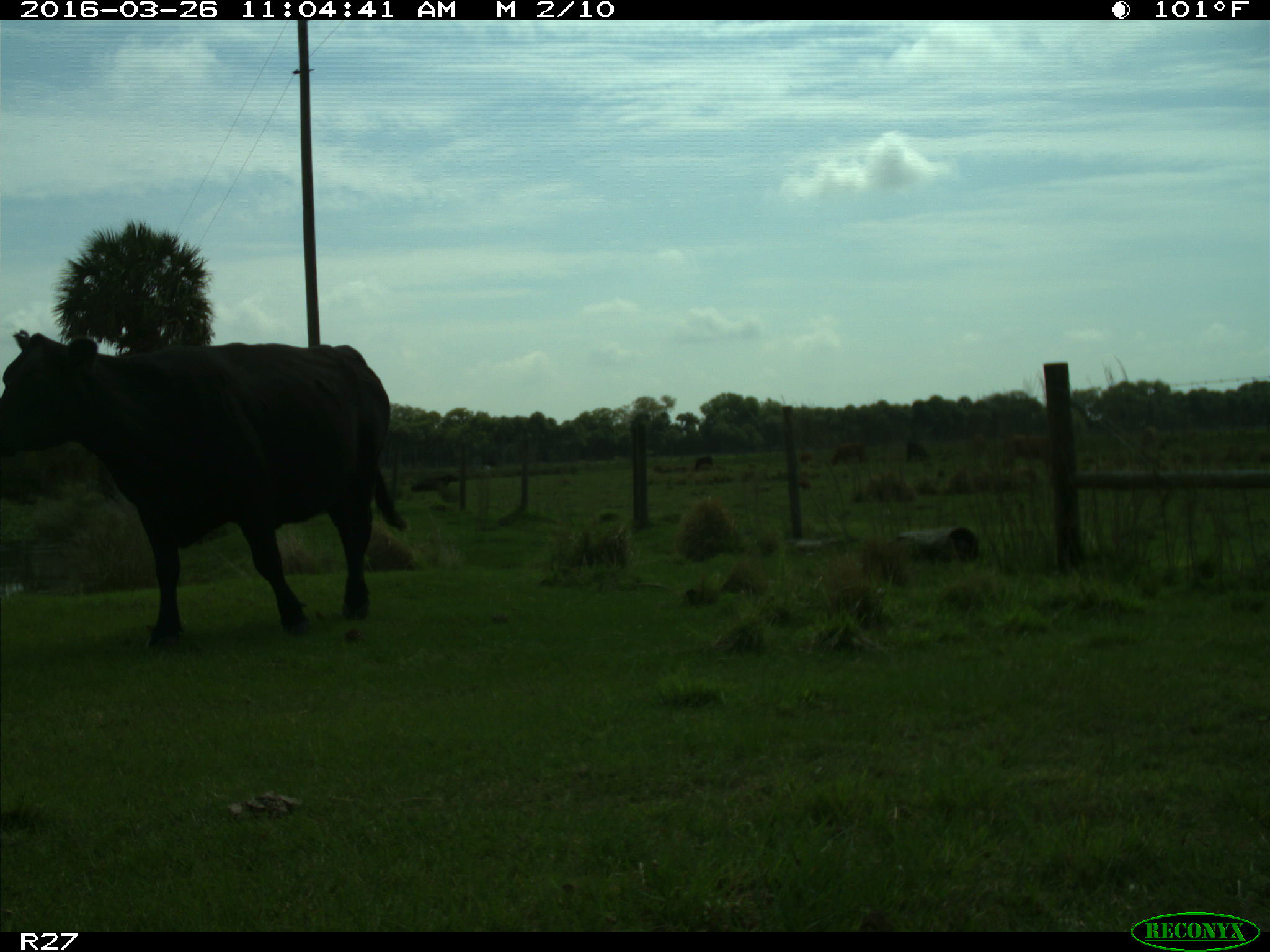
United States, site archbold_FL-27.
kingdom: Animalia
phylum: Chordata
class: Mammalia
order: Artiodactyla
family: Bovidae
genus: Bos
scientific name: Bos taurus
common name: domestic cow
Bos taurus (domestic cow).